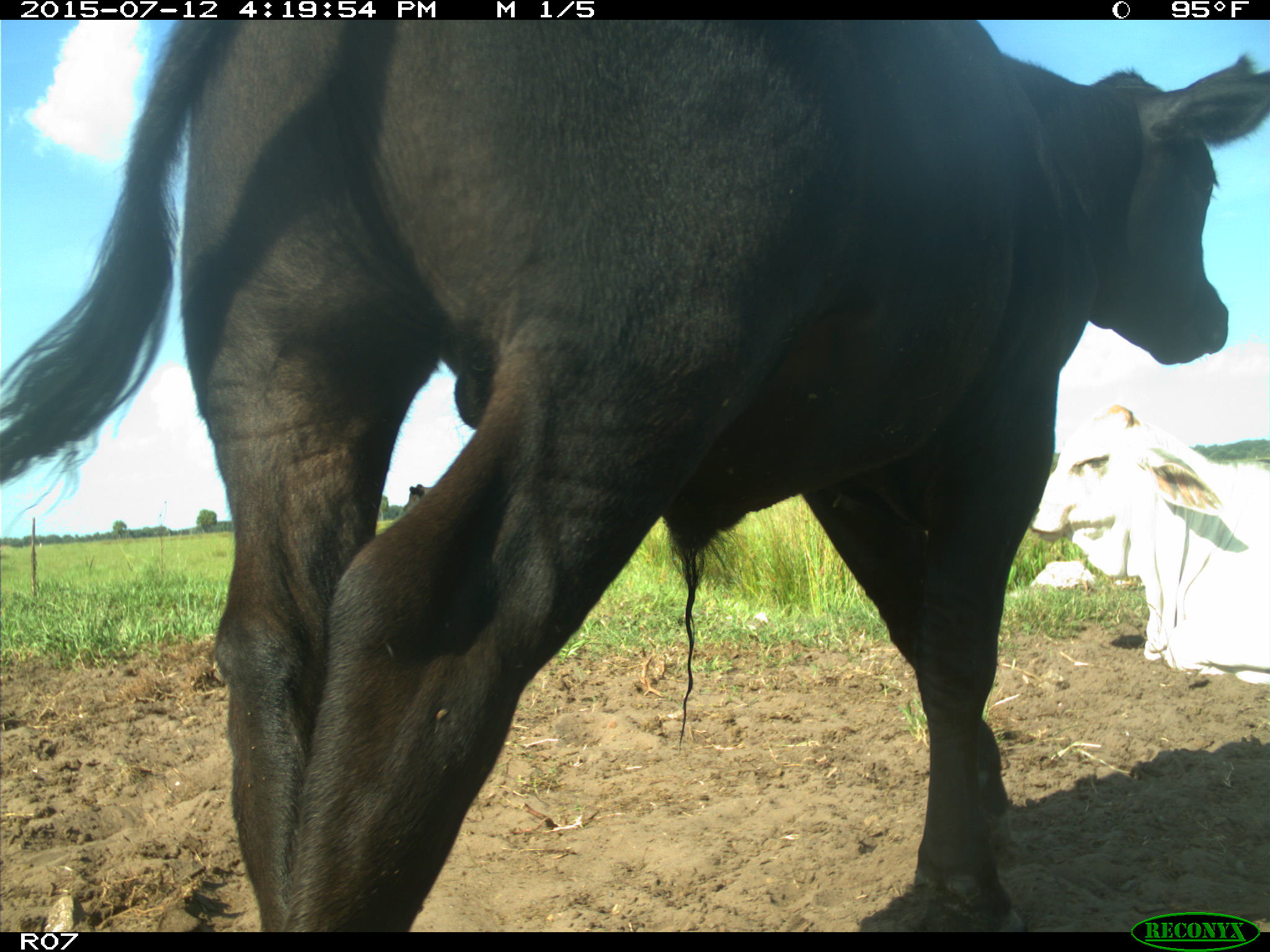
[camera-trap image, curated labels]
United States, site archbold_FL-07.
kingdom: Animalia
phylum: Chordata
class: Mammalia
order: Artiodactyla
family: Bovidae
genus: Bos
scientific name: Bos taurus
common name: domestic cow